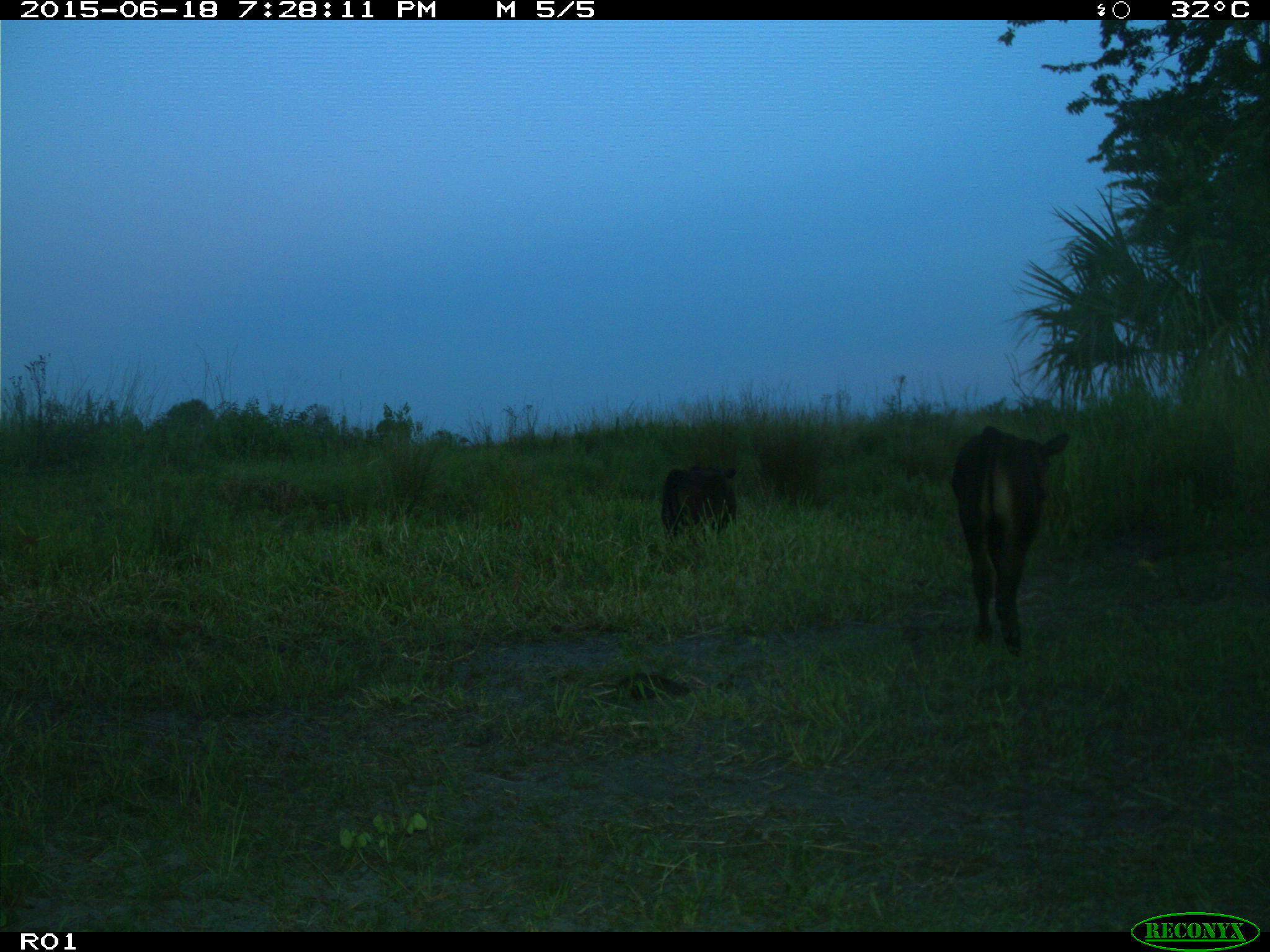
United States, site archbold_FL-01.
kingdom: Animalia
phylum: Chordata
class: Mammalia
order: Artiodactyla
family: Bovidae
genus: Bos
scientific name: Bos taurus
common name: domestic cow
Bos taurus (domestic cow).